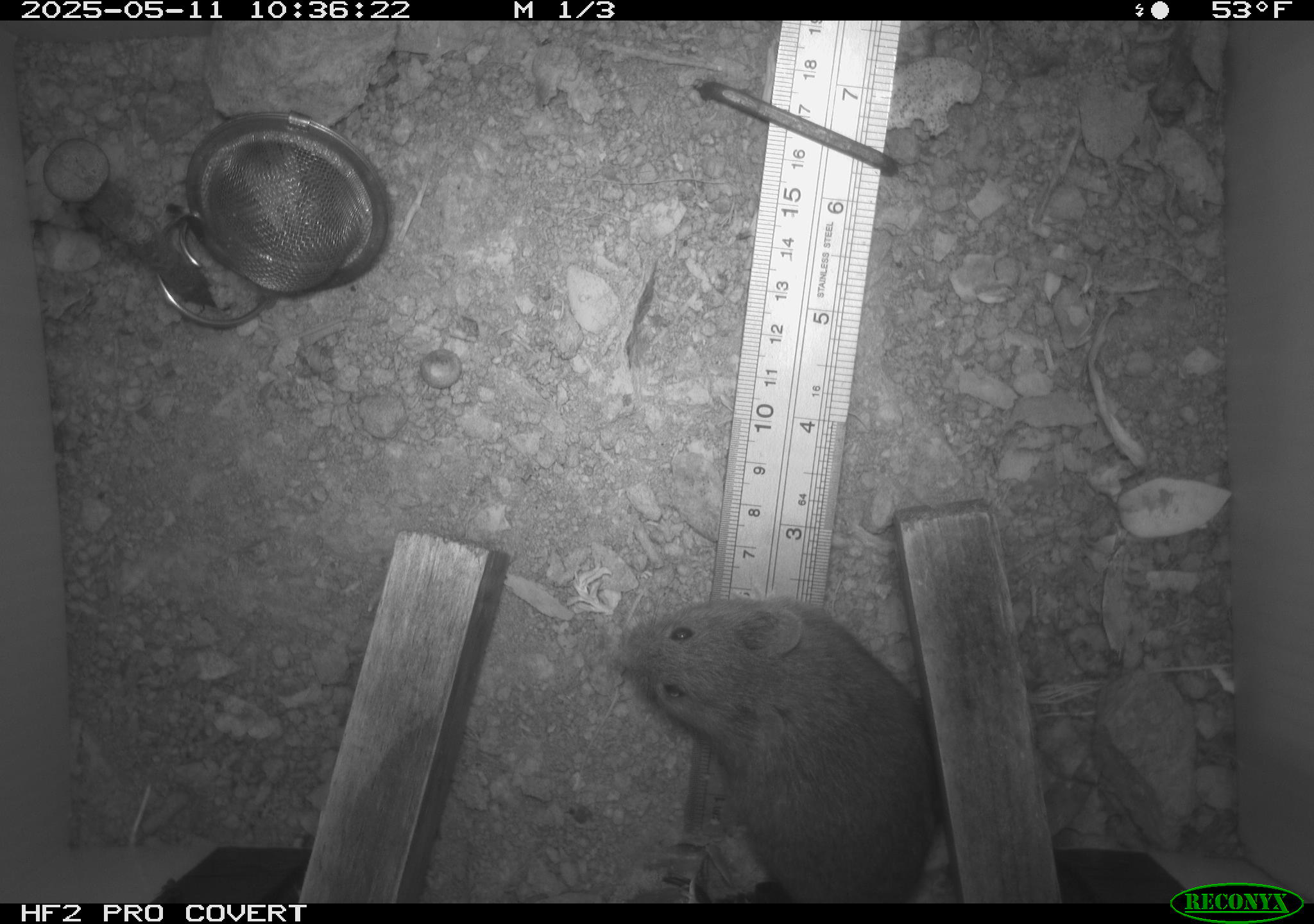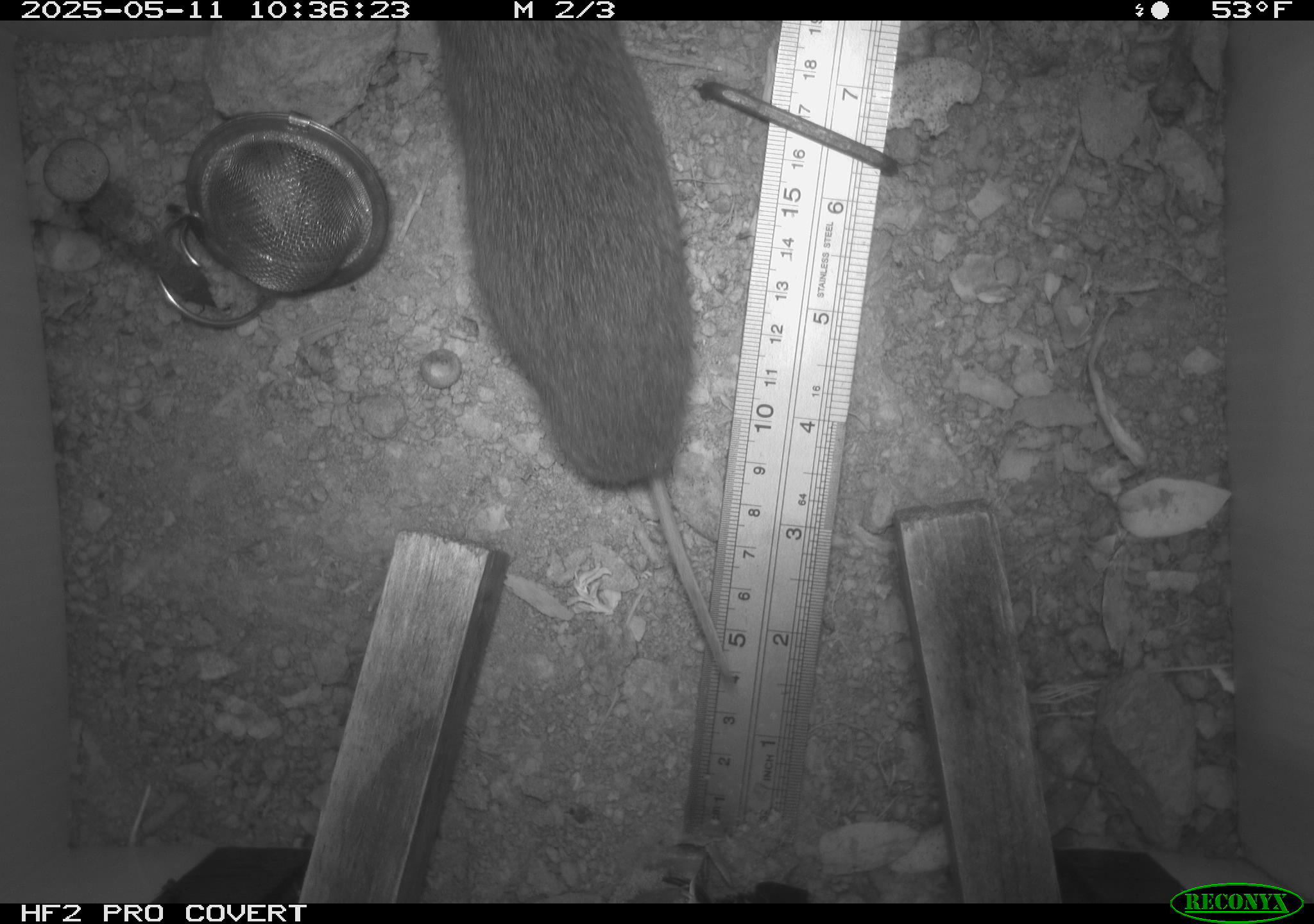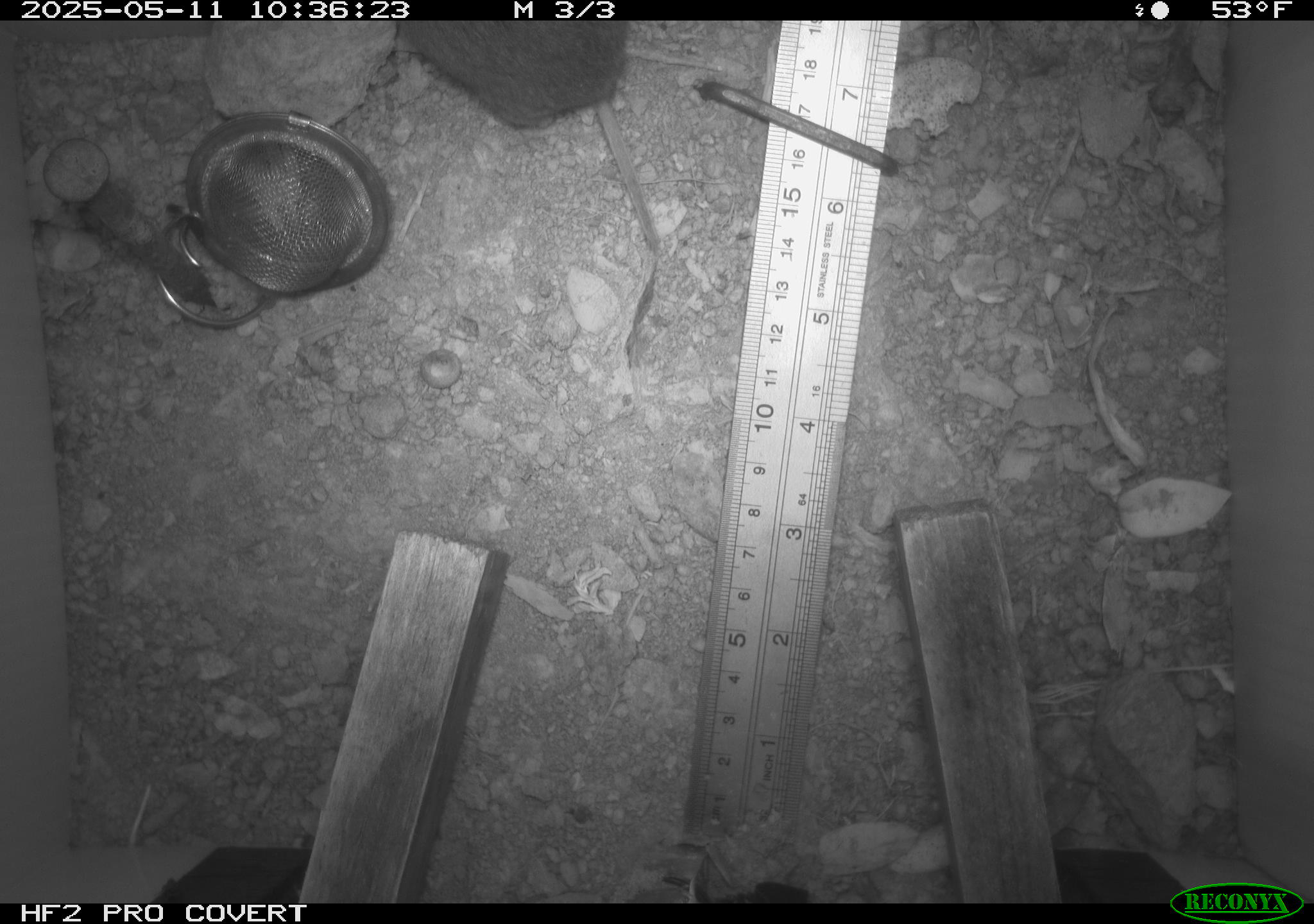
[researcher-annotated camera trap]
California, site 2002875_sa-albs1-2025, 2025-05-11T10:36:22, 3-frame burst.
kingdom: Animalia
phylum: Chordata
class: Mammalia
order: Rodentia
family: Cricetidae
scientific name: Arvicolinae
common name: voles, lemmings, and muskrats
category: arvicolinae subfamily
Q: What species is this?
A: Arvicolinae subfamily (voles, lemmings, and muskrats) (Arvicolinae).